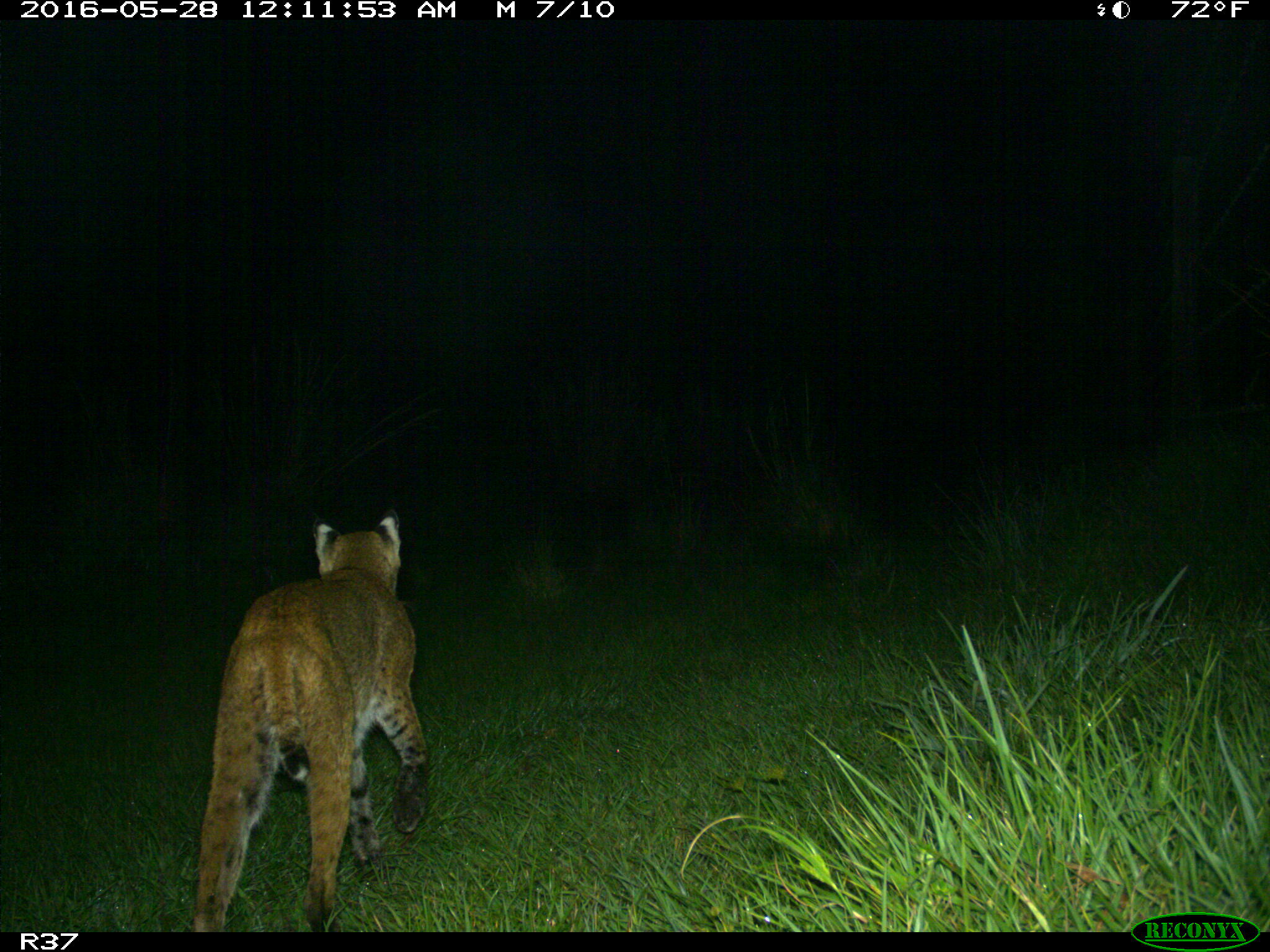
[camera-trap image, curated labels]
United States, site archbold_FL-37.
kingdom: Animalia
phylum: Chordata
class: Mammalia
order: Carnivora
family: Felidae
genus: Lynx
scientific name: Lynx rufus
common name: bobcat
Lynx rufus (bobcat).